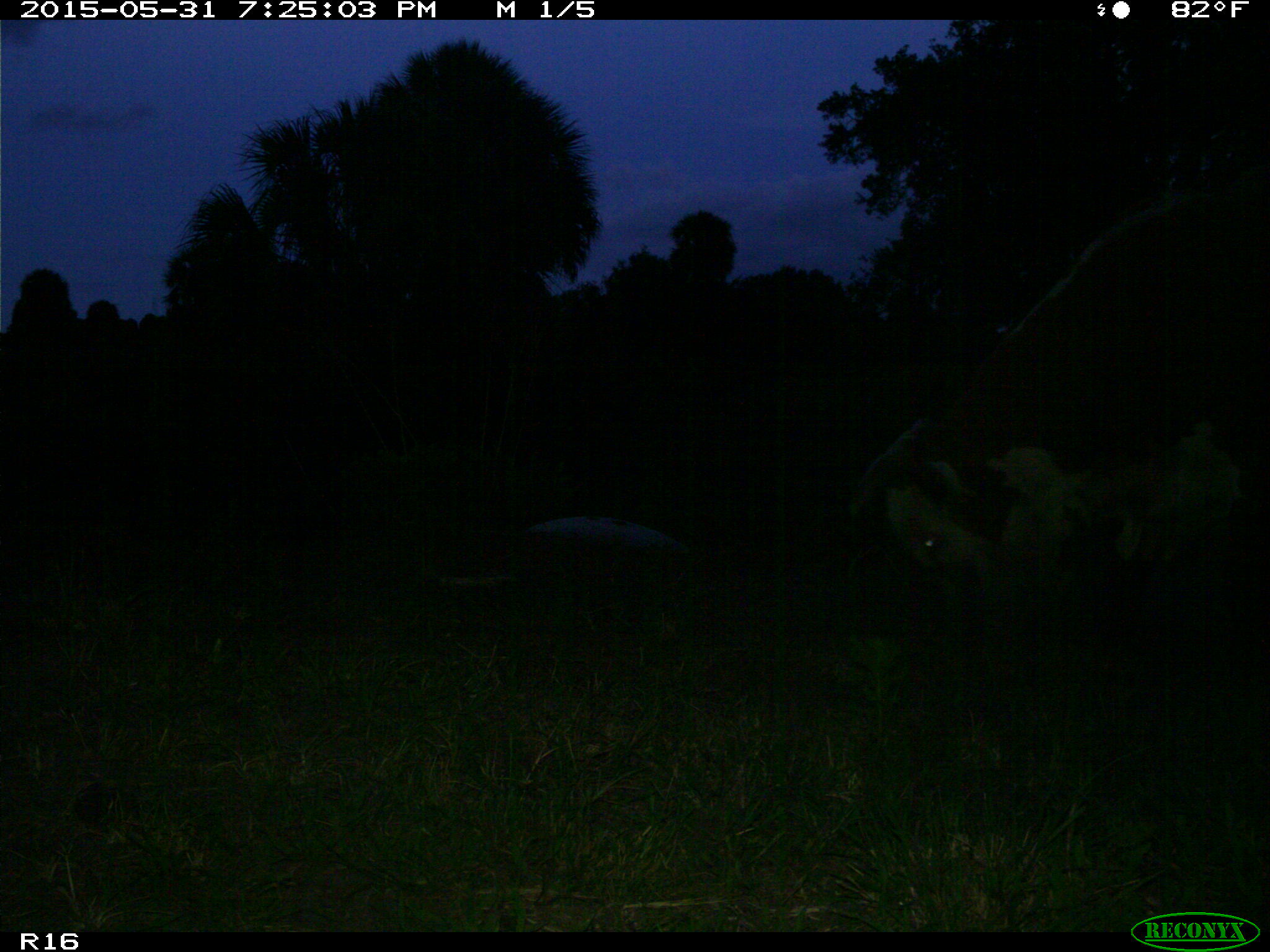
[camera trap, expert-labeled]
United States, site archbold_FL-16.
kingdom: Animalia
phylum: Chordata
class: Mammalia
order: Artiodactyla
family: Bovidae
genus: Bos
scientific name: Bos taurus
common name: domestic cow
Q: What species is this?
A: Bos taurus (domestic cow).